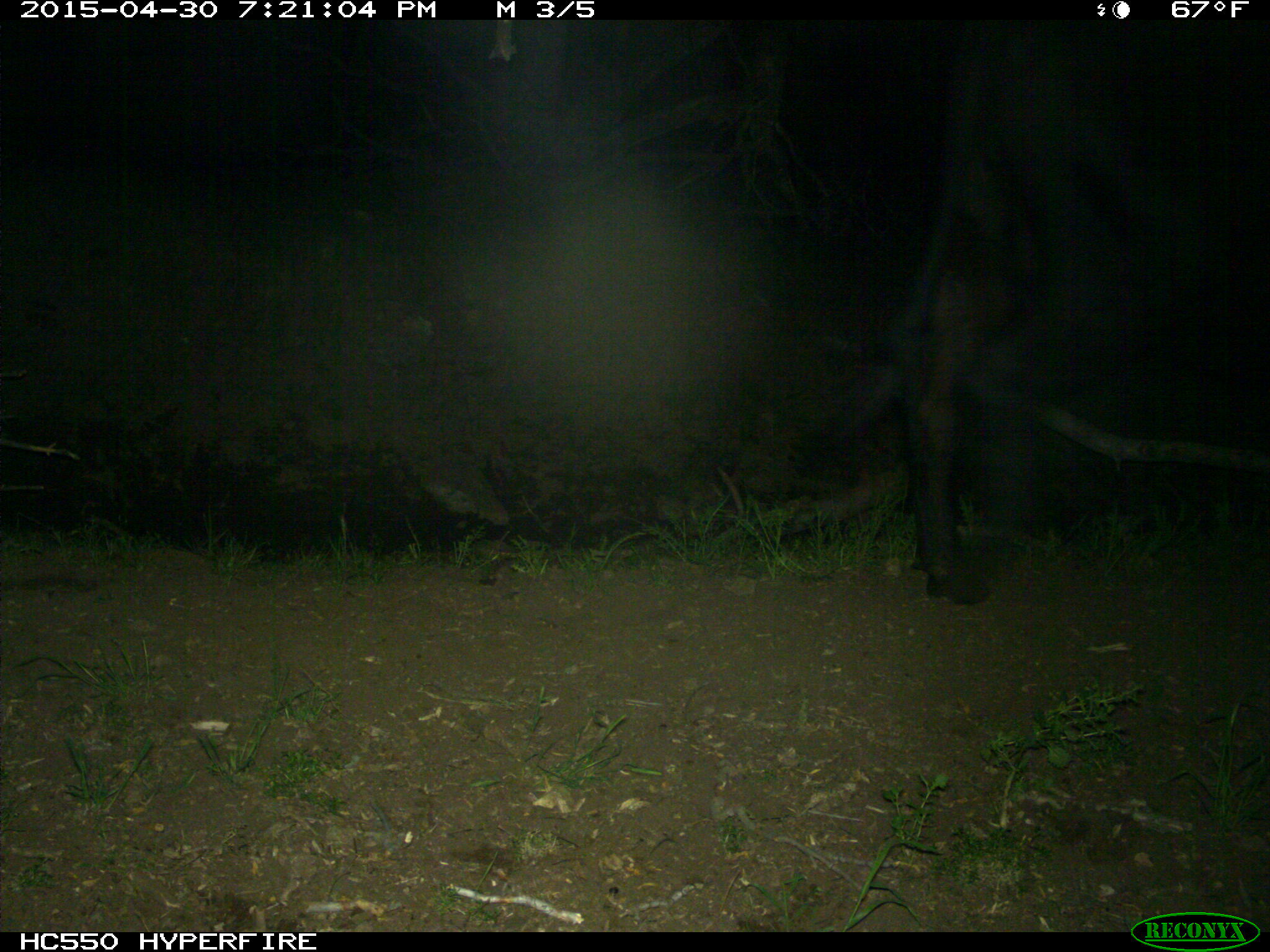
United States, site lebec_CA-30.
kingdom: Animalia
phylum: Chordata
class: Mammalia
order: Artiodactyla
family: Bovidae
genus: Bos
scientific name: Bos taurus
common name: domestic cow